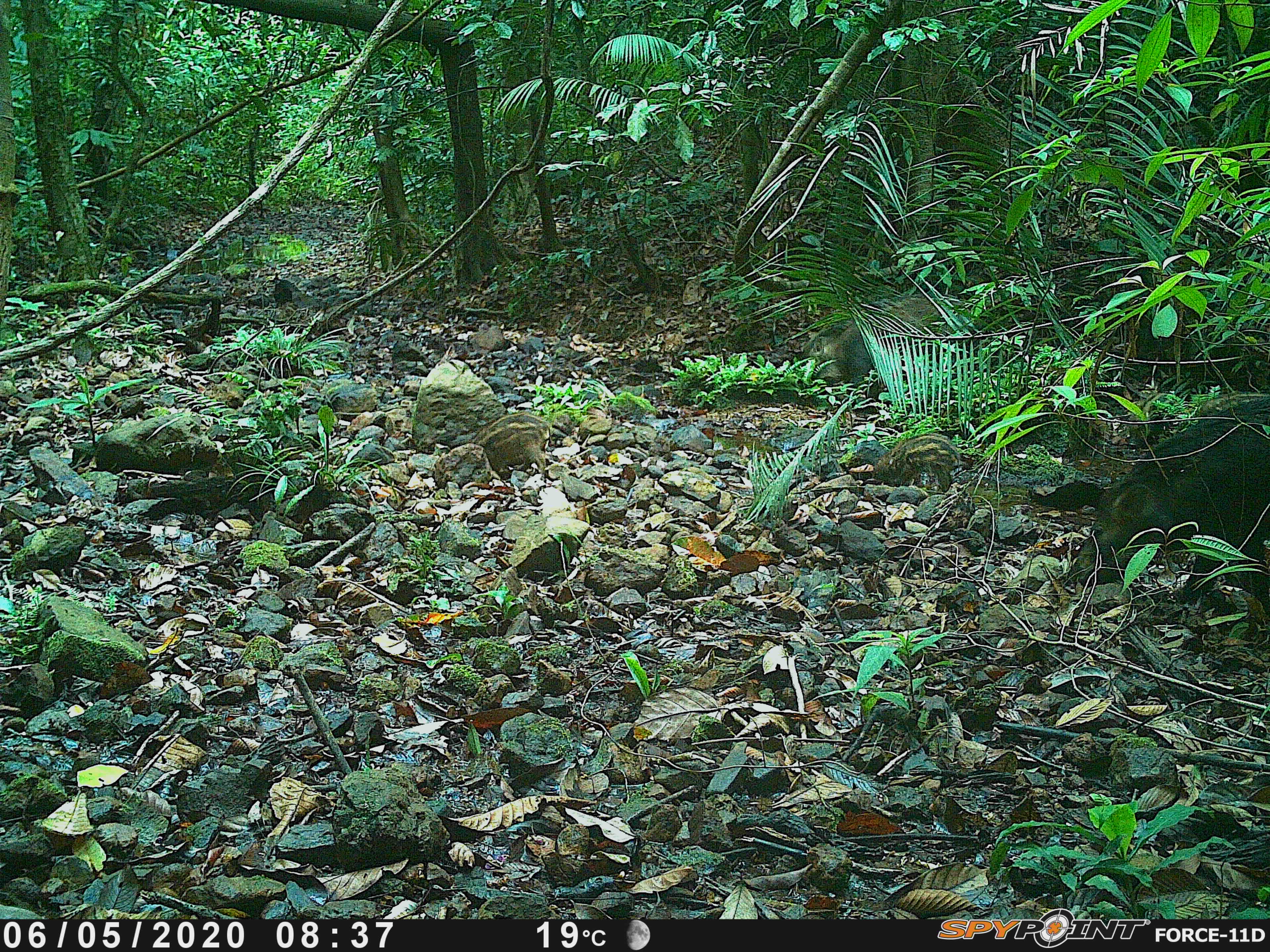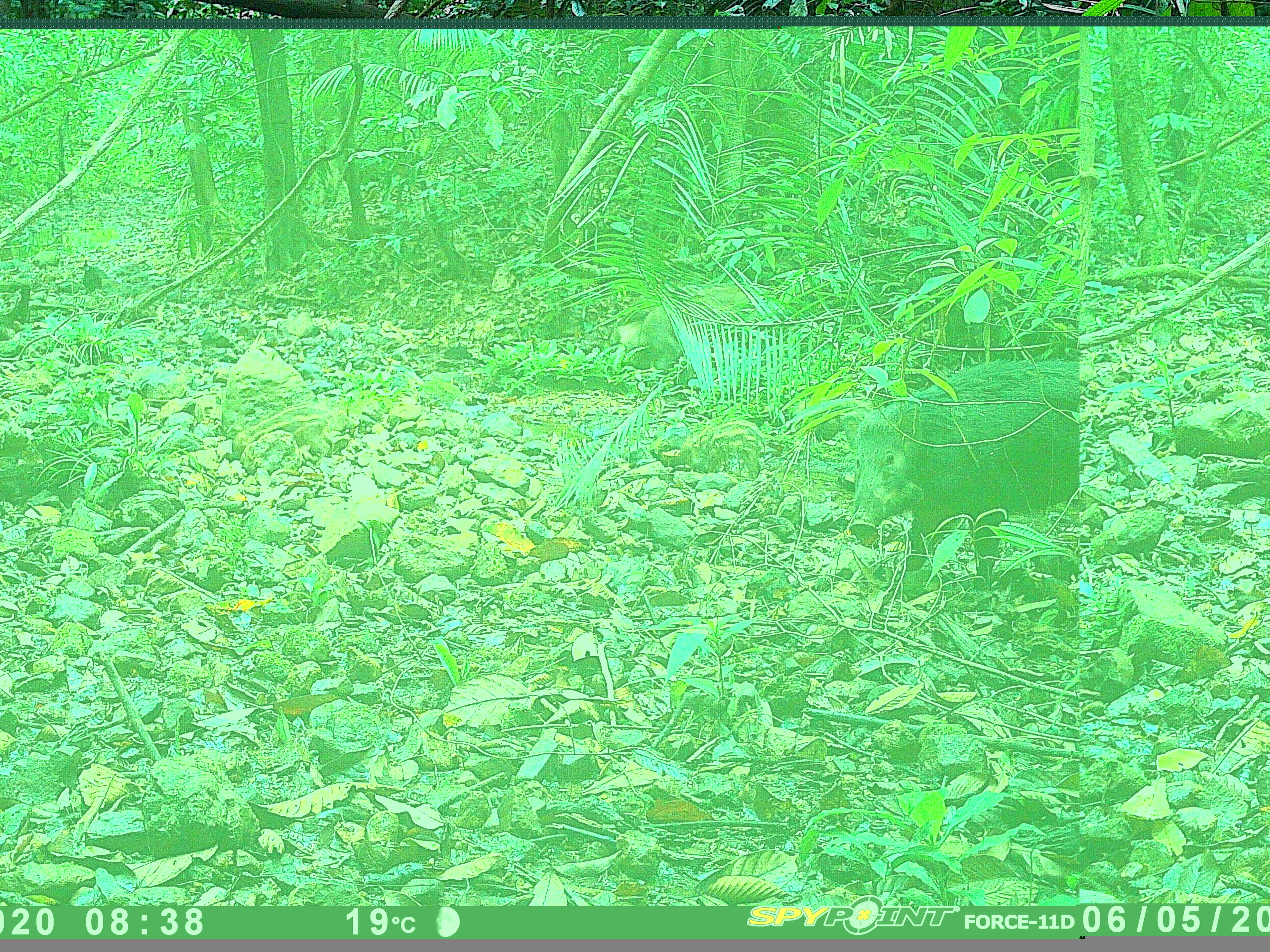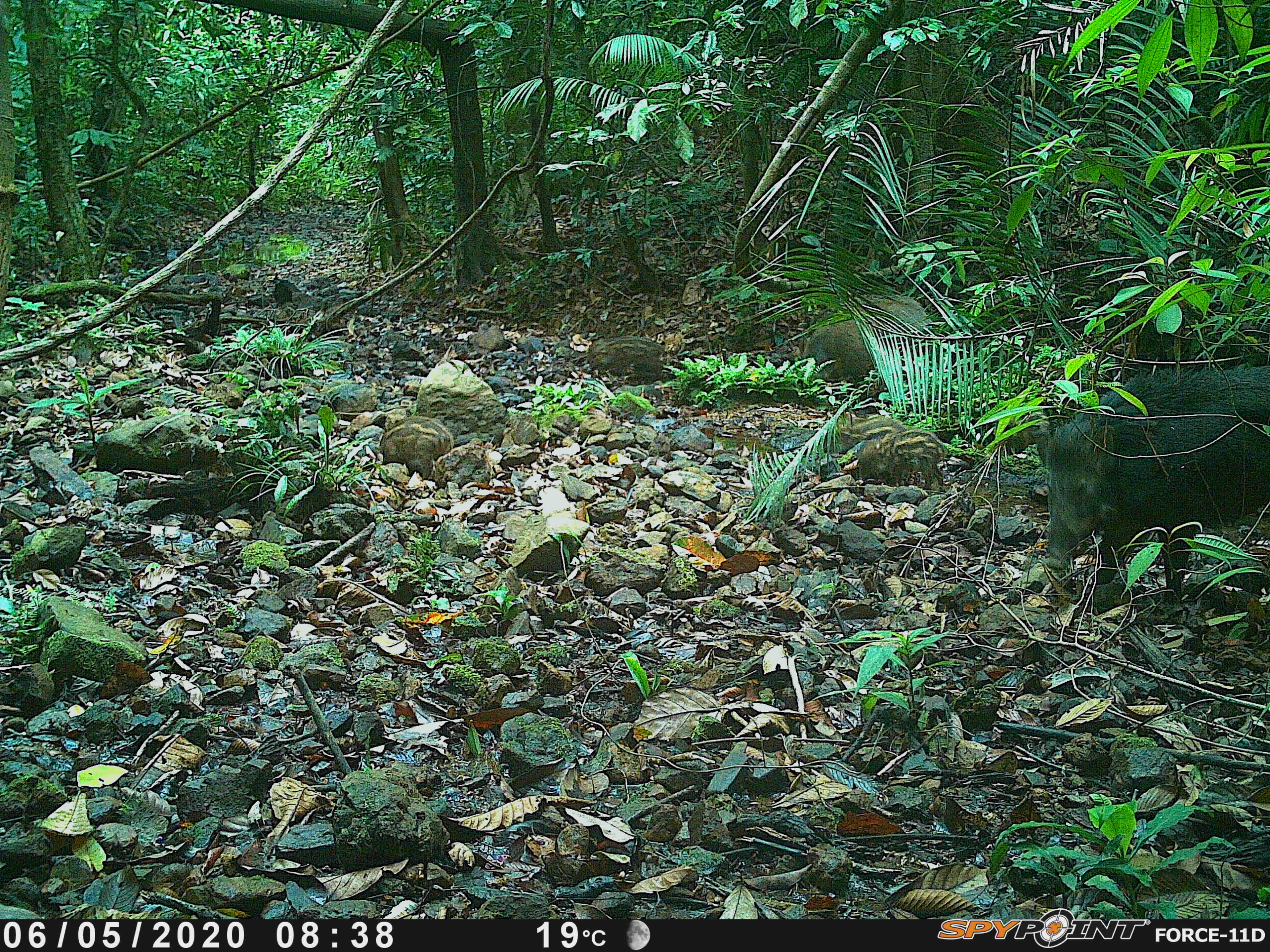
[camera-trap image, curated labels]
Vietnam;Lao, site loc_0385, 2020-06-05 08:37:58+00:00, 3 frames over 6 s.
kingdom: Animalia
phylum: Chordata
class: Mammalia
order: Artiodactyla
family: Suidae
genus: Sus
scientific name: Sus scrofa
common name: eurasian wild pig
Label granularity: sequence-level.